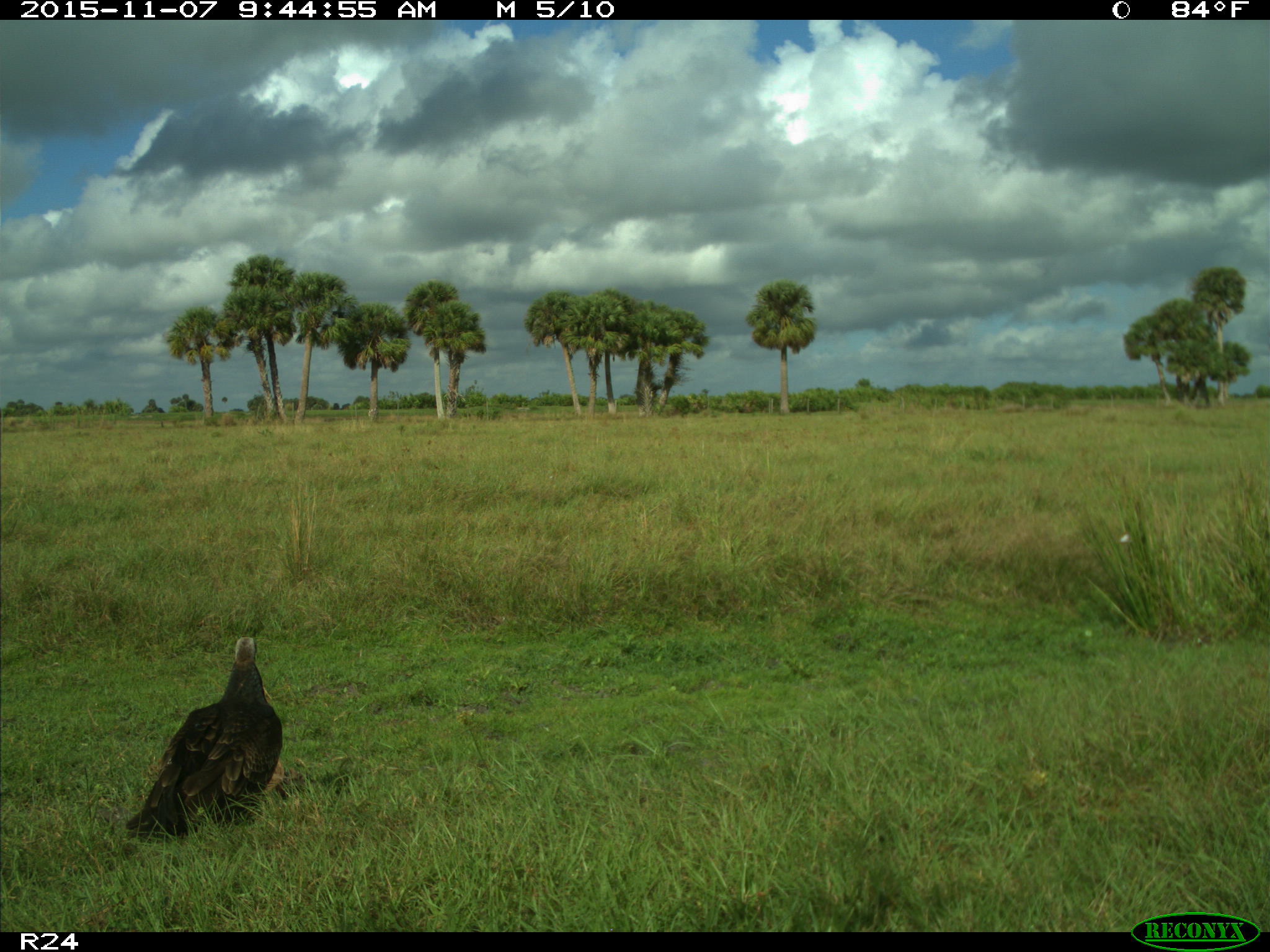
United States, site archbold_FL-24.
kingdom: Animalia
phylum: Chordata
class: Aves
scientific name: Aves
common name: birds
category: unidentified bird